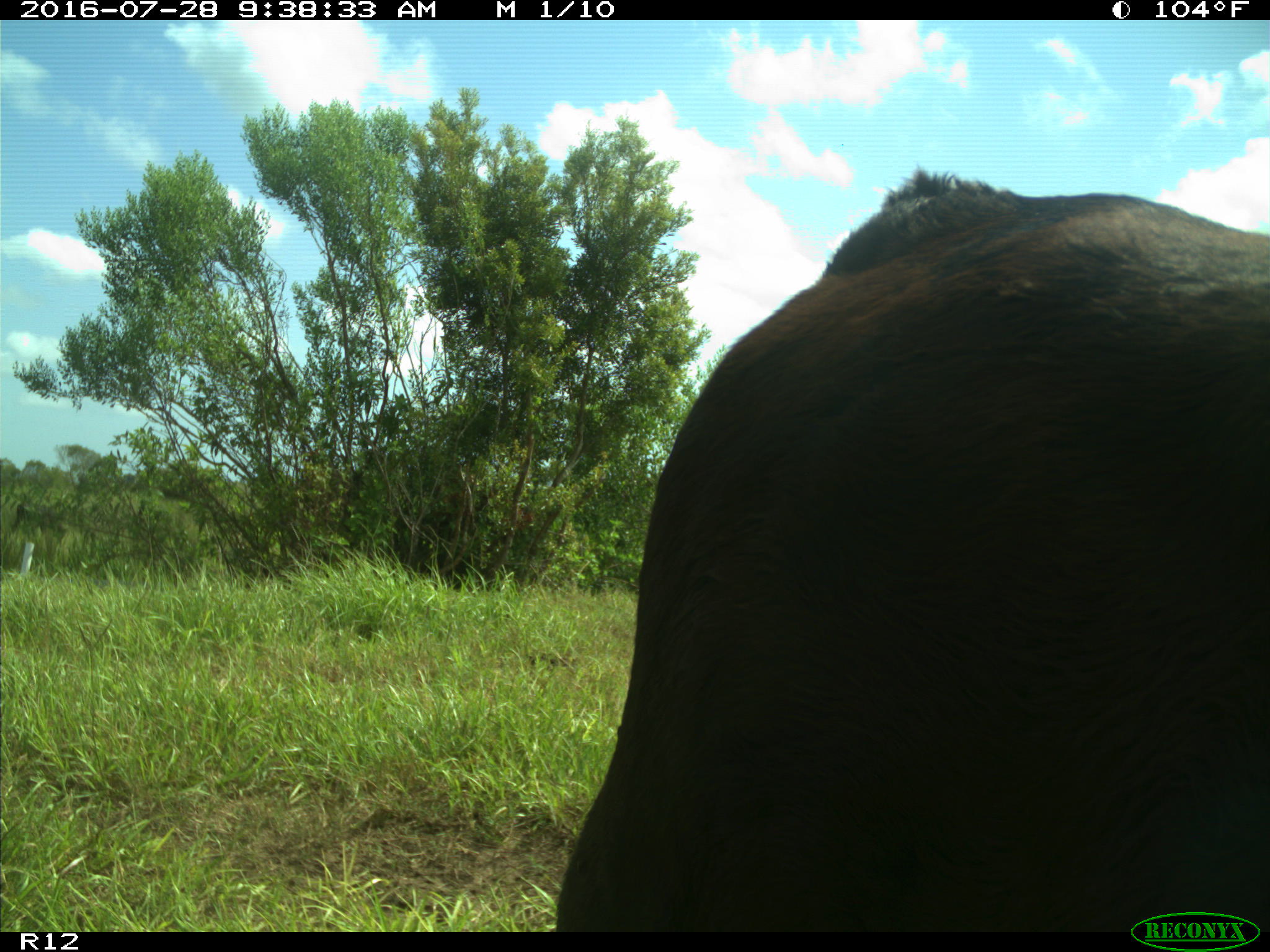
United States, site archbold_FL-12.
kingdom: Animalia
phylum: Chordata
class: Mammalia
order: Artiodactyla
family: Bovidae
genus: Bos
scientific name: Bos taurus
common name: domestic cow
Bos taurus (domestic cow).